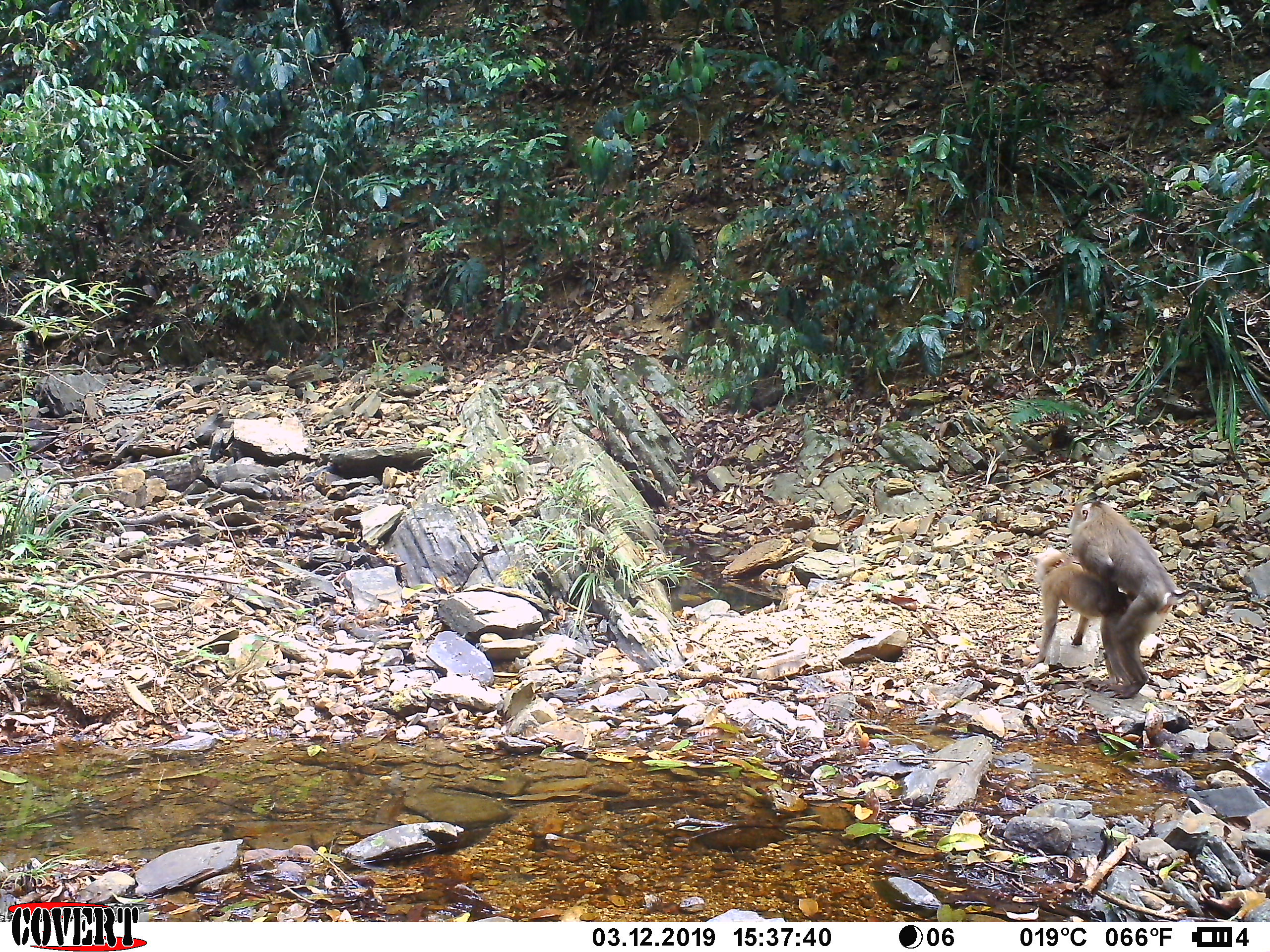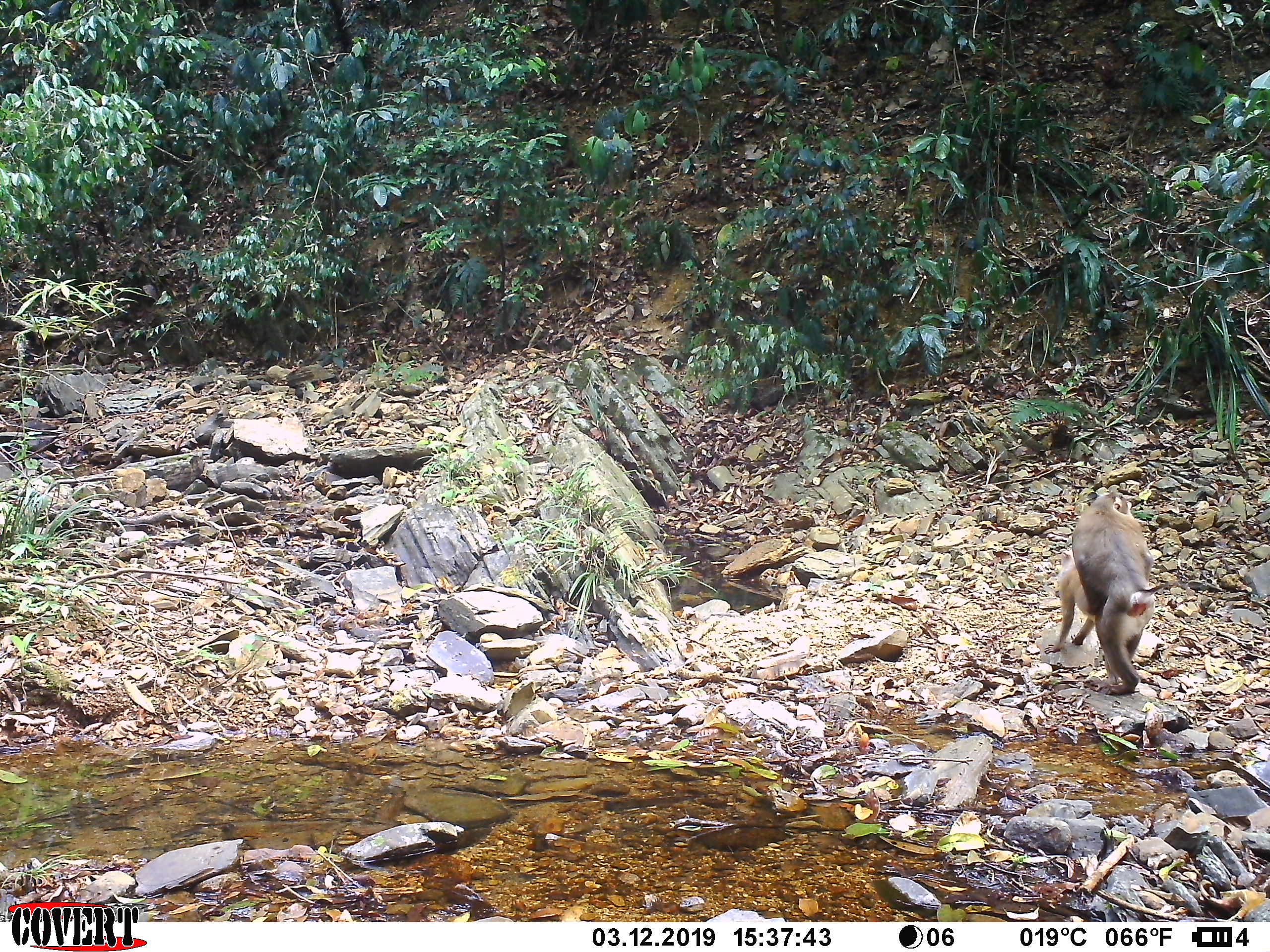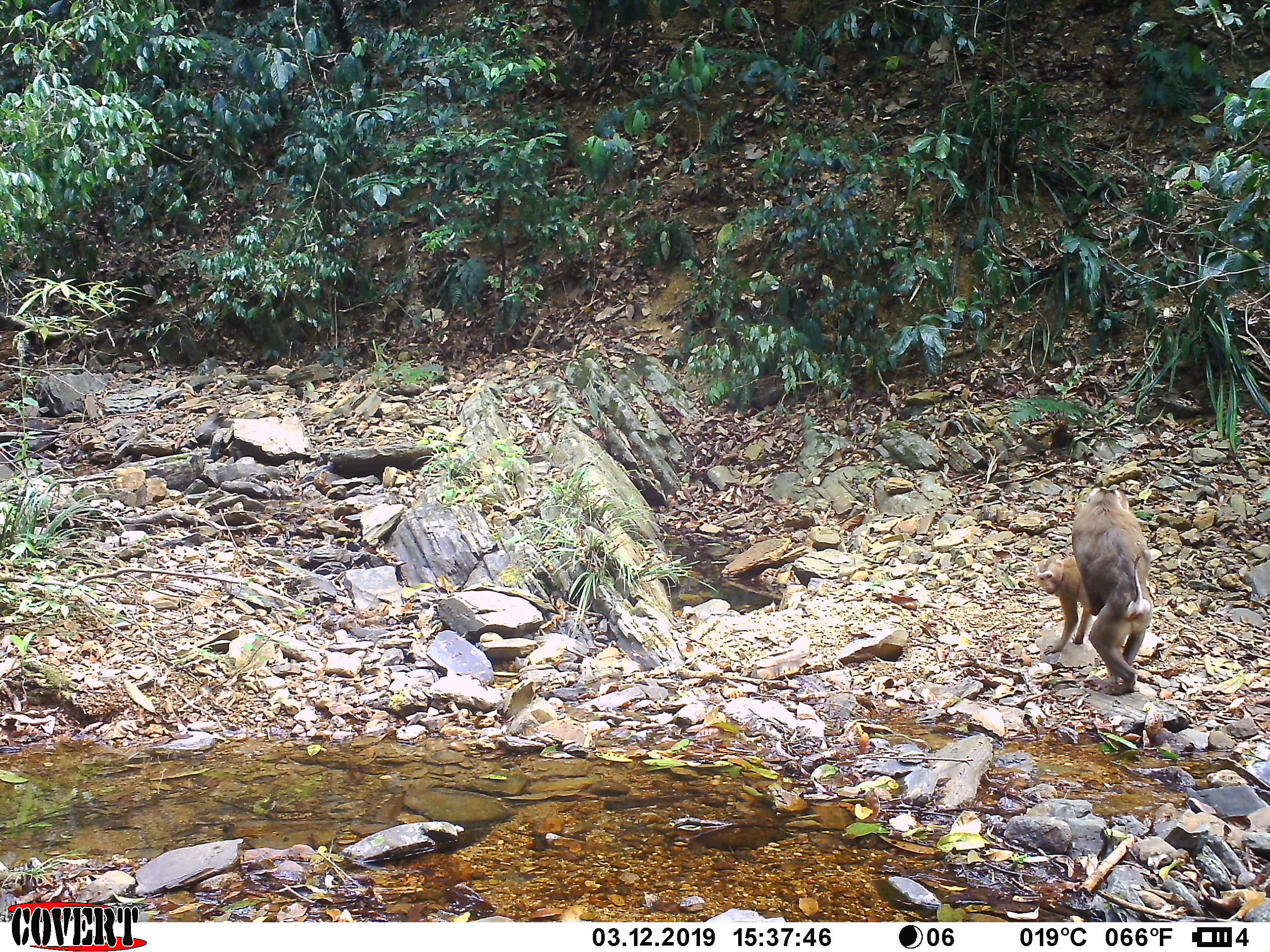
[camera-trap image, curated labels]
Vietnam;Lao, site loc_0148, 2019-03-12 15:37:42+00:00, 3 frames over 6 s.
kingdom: Animalia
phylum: Chordata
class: Mammalia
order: Primates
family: Cercopithecidae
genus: Macaca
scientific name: Macaca nemestrina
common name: pig-tailed macaque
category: pig tailed macaque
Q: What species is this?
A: Pig tailed macaque (pig-tailed macaque) (Macaca nemestrina).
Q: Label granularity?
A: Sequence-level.